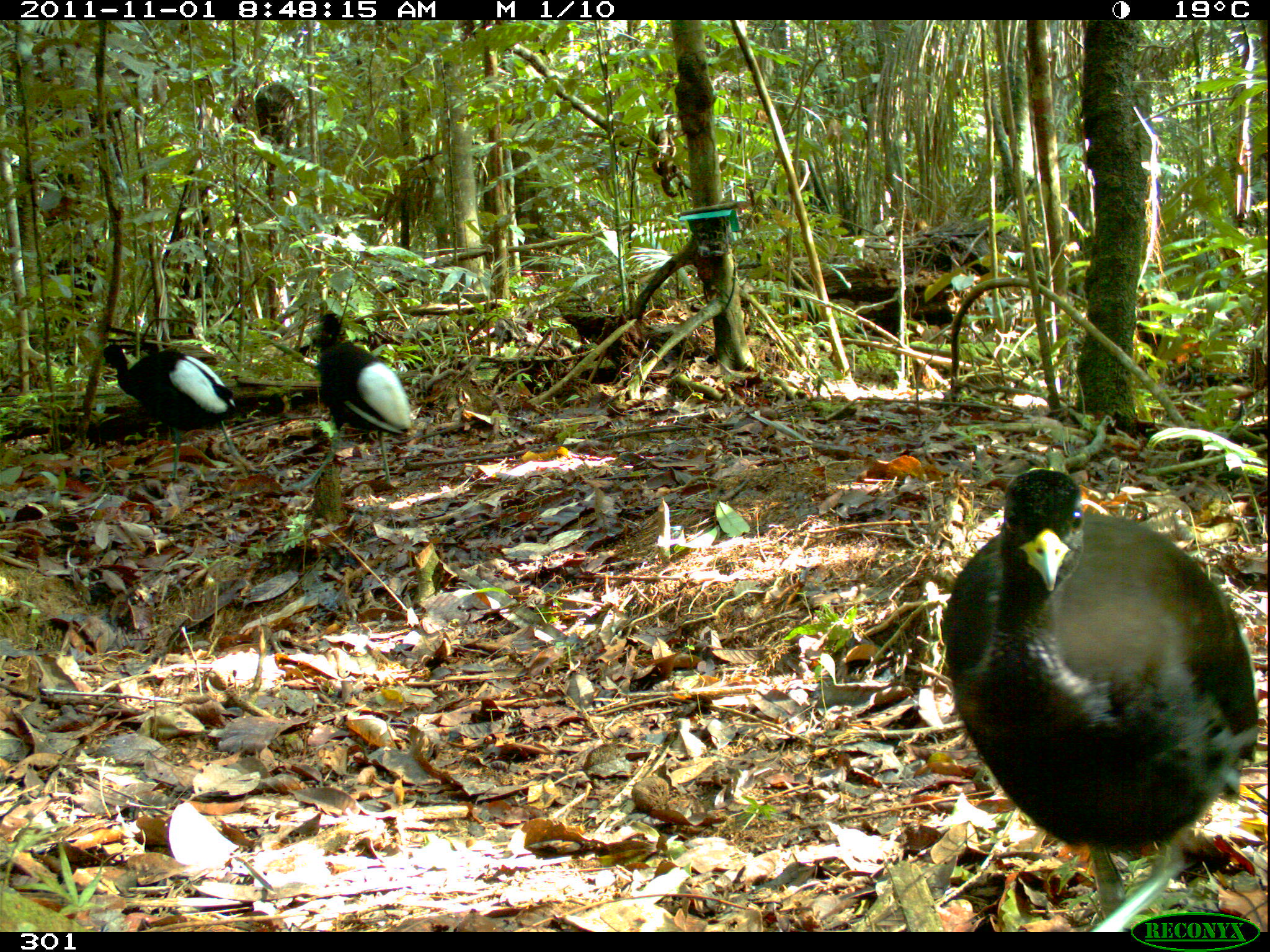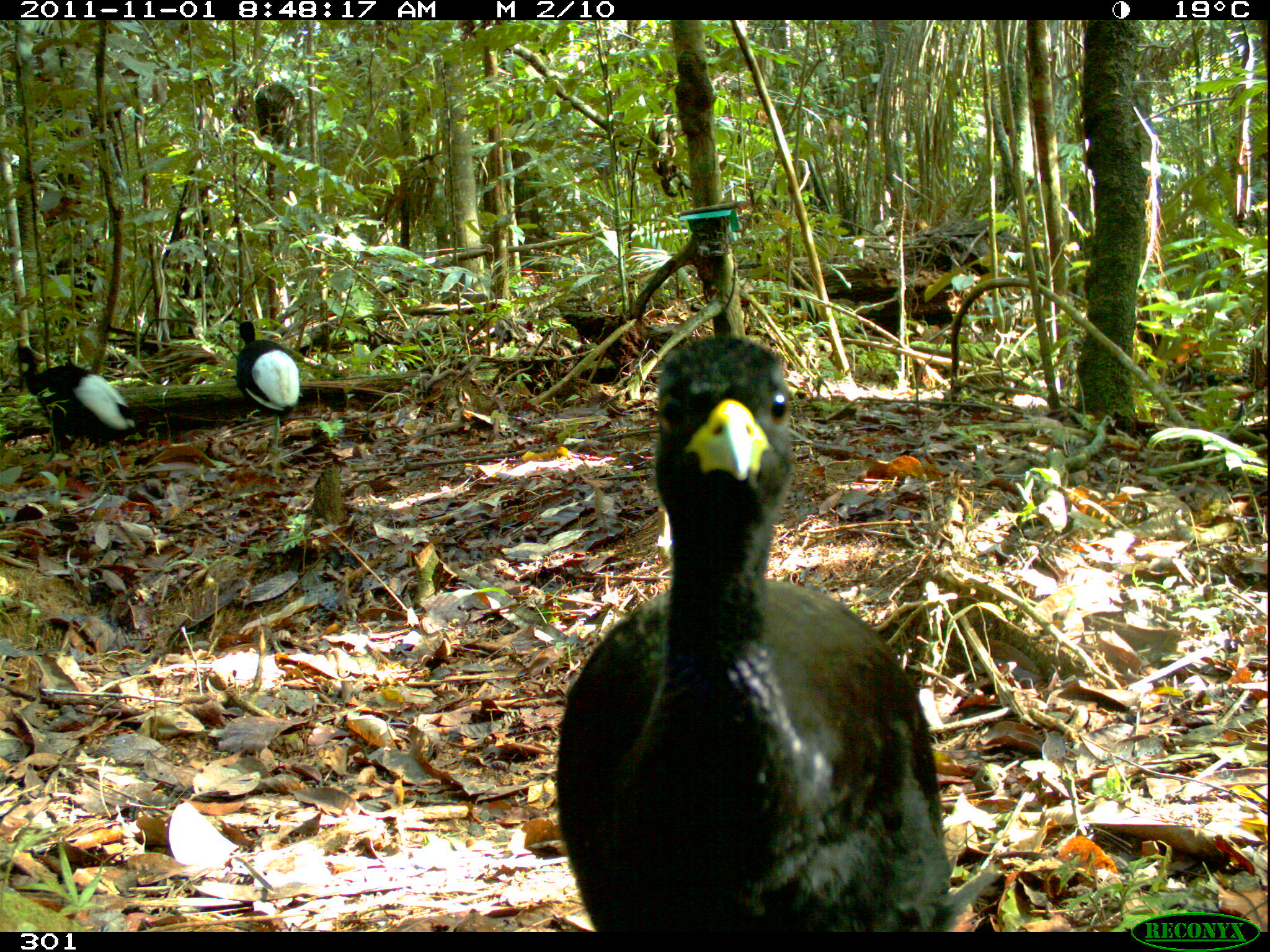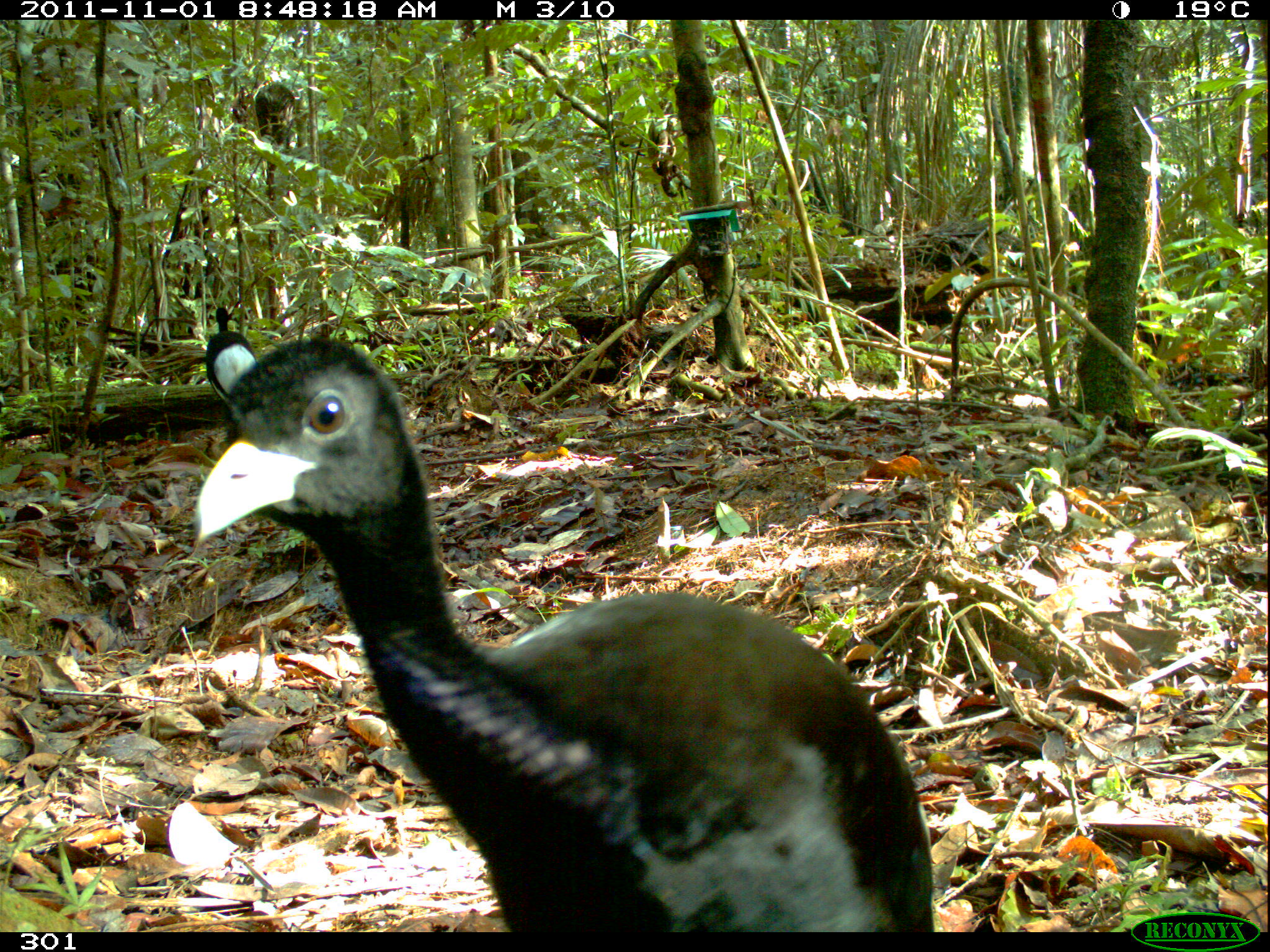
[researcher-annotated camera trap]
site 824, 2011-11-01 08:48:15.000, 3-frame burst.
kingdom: Animalia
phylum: Chordata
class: Aves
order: Gruiformes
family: Psophiidae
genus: Psophia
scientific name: Psophia leucoptera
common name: pale-winged trumpeter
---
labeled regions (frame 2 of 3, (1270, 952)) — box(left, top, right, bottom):
psophia leucoptera: box(550, 329, 996, 931); box(15, 346, 136, 476); box(236, 320, 300, 472)